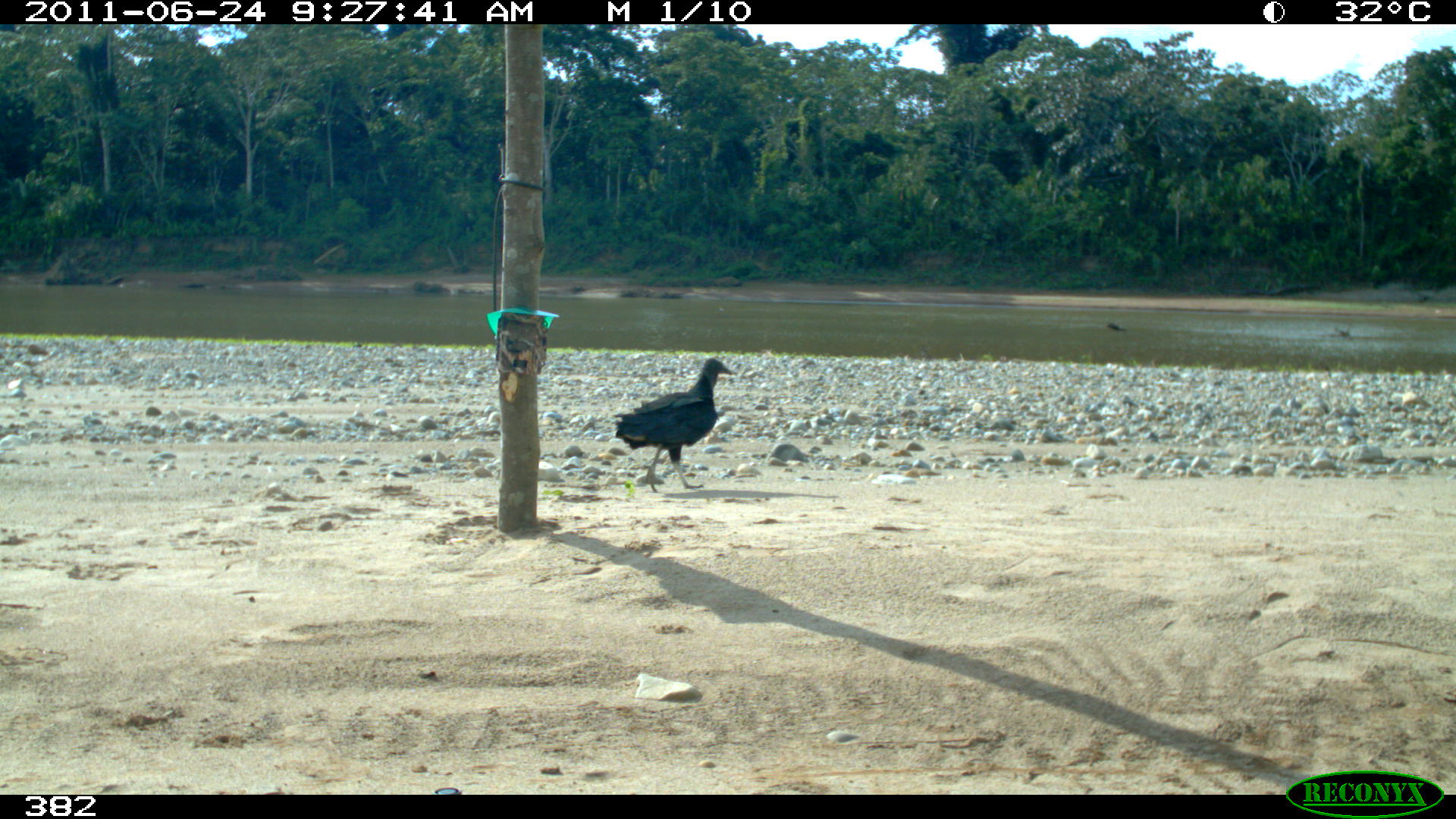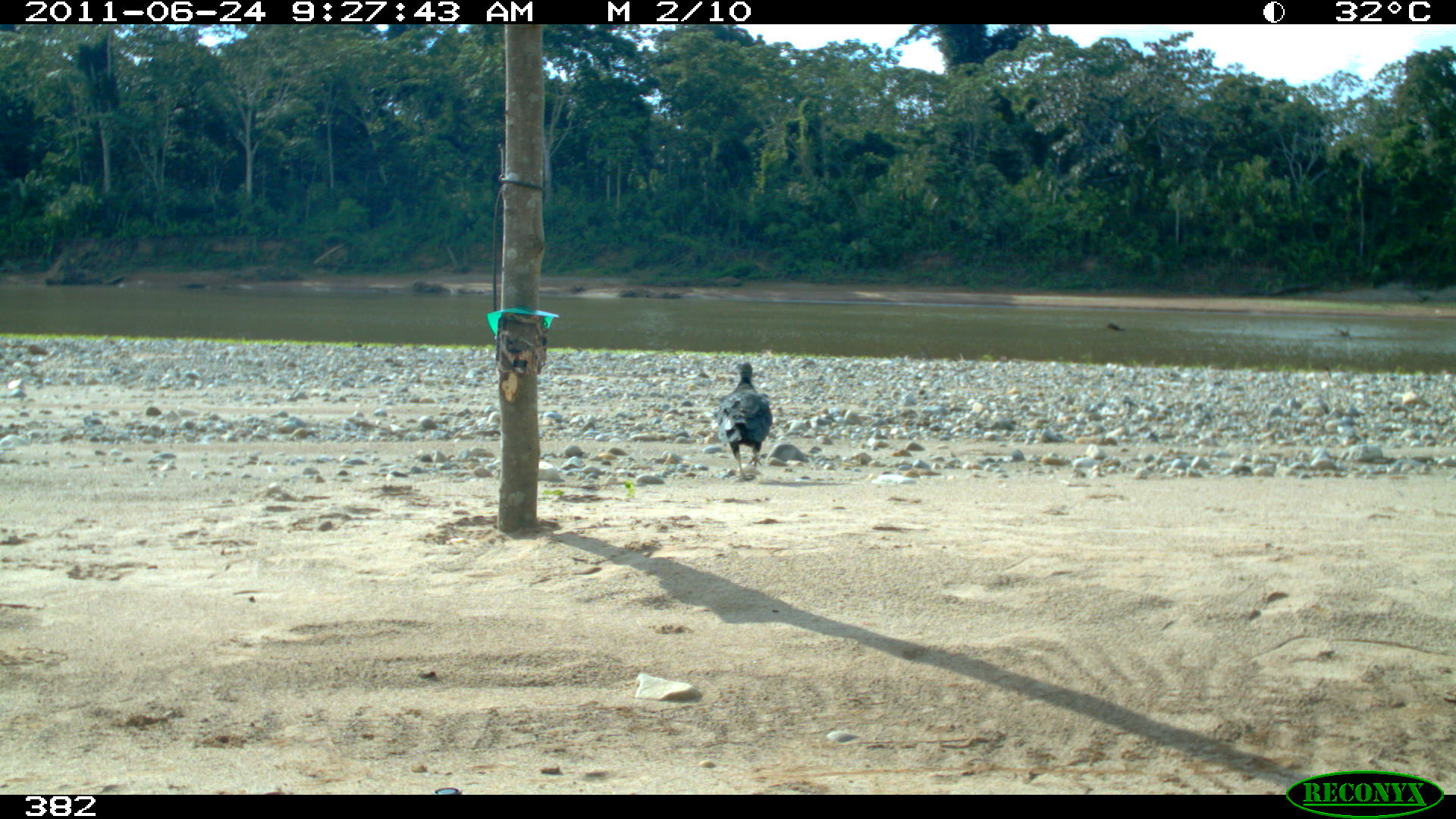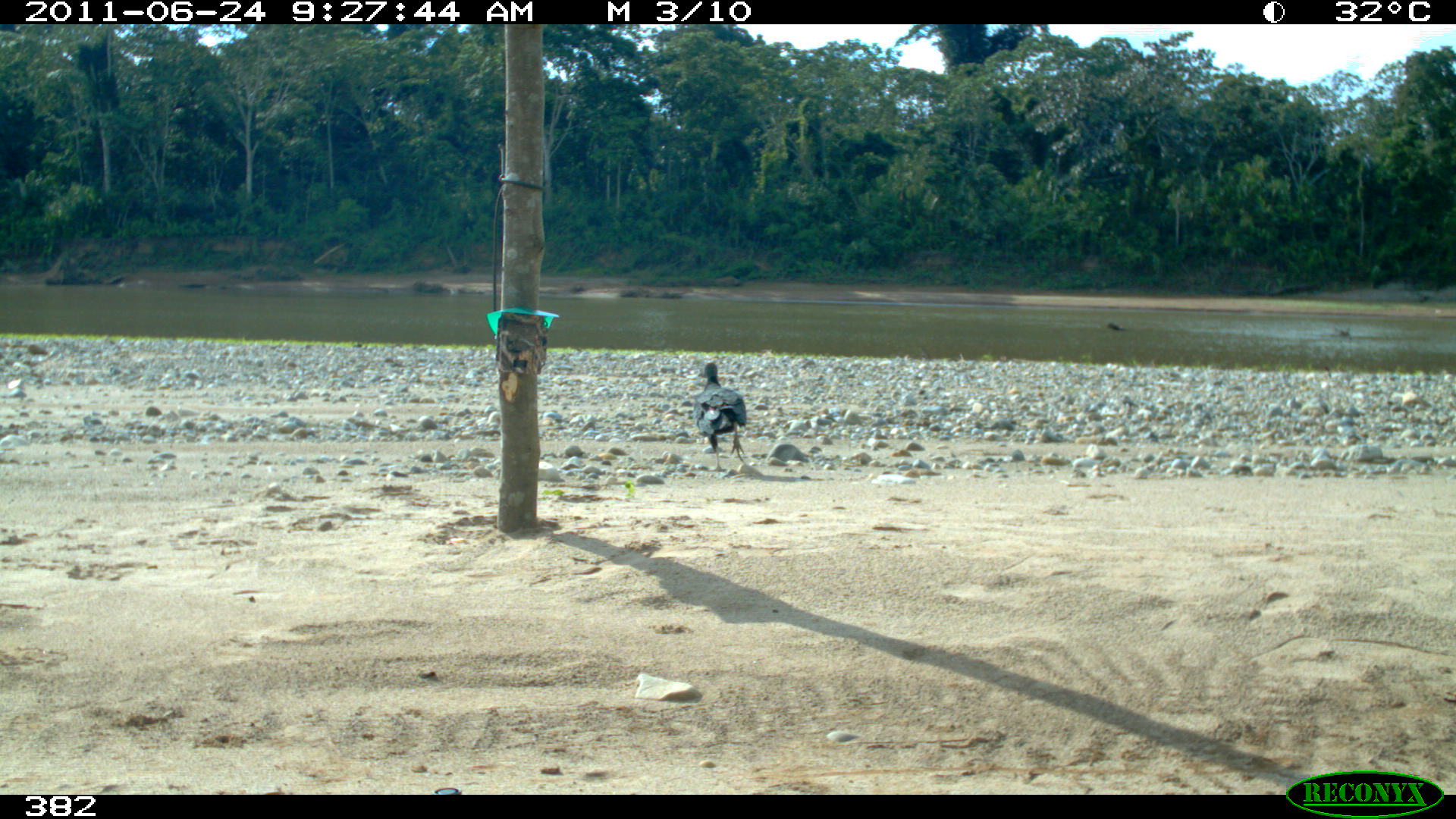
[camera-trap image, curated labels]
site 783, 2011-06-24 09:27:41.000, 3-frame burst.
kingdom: Animalia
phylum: Chordata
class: Aves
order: Cathartiformes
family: Cathartidae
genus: Coragyps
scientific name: Coragyps atratus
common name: black vulture